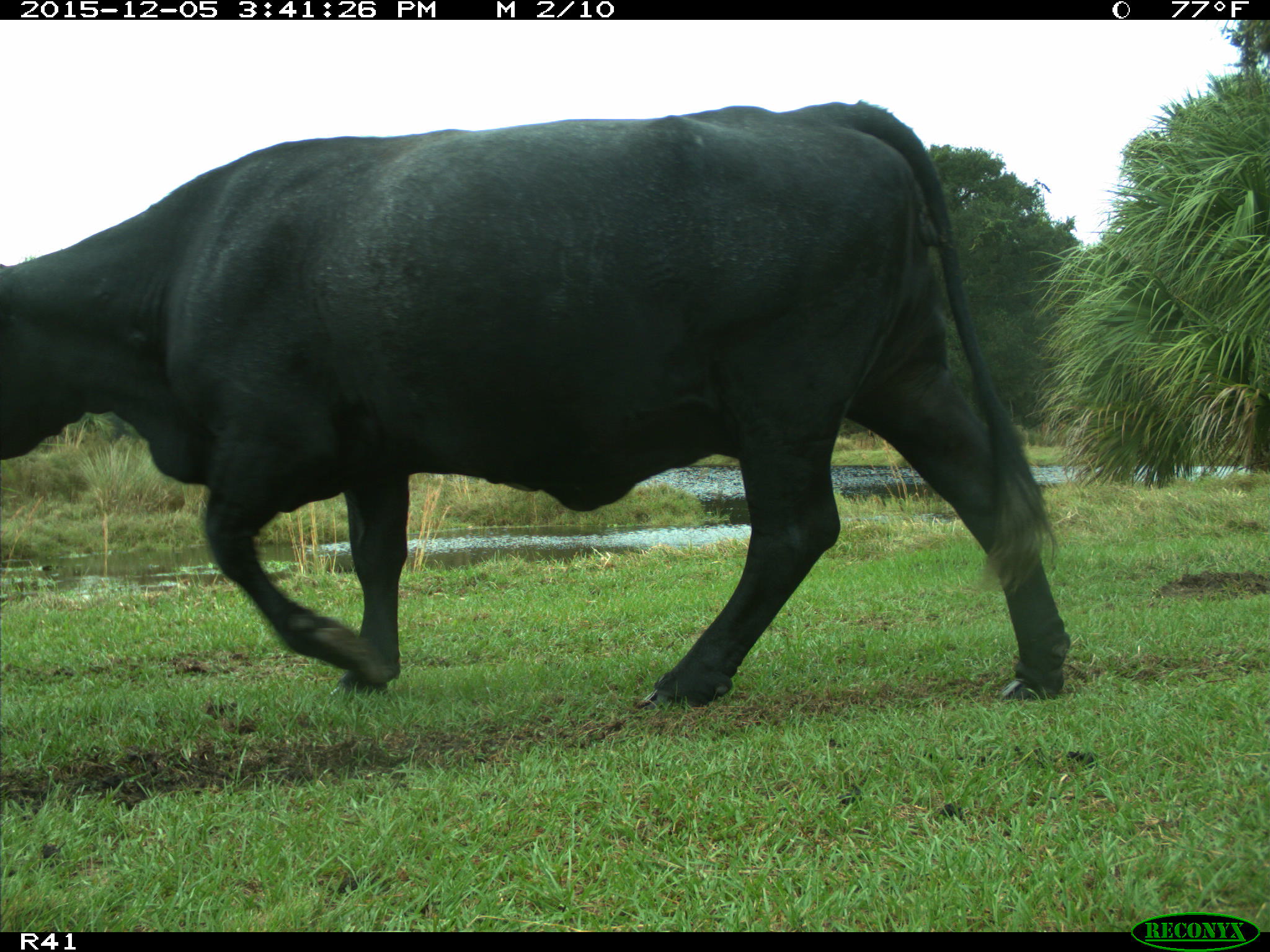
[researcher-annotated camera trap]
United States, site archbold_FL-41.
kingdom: Animalia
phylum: Chordata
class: Mammalia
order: Artiodactyla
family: Bovidae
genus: Bos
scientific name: Bos taurus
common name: domestic cow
Bos taurus (domestic cow).